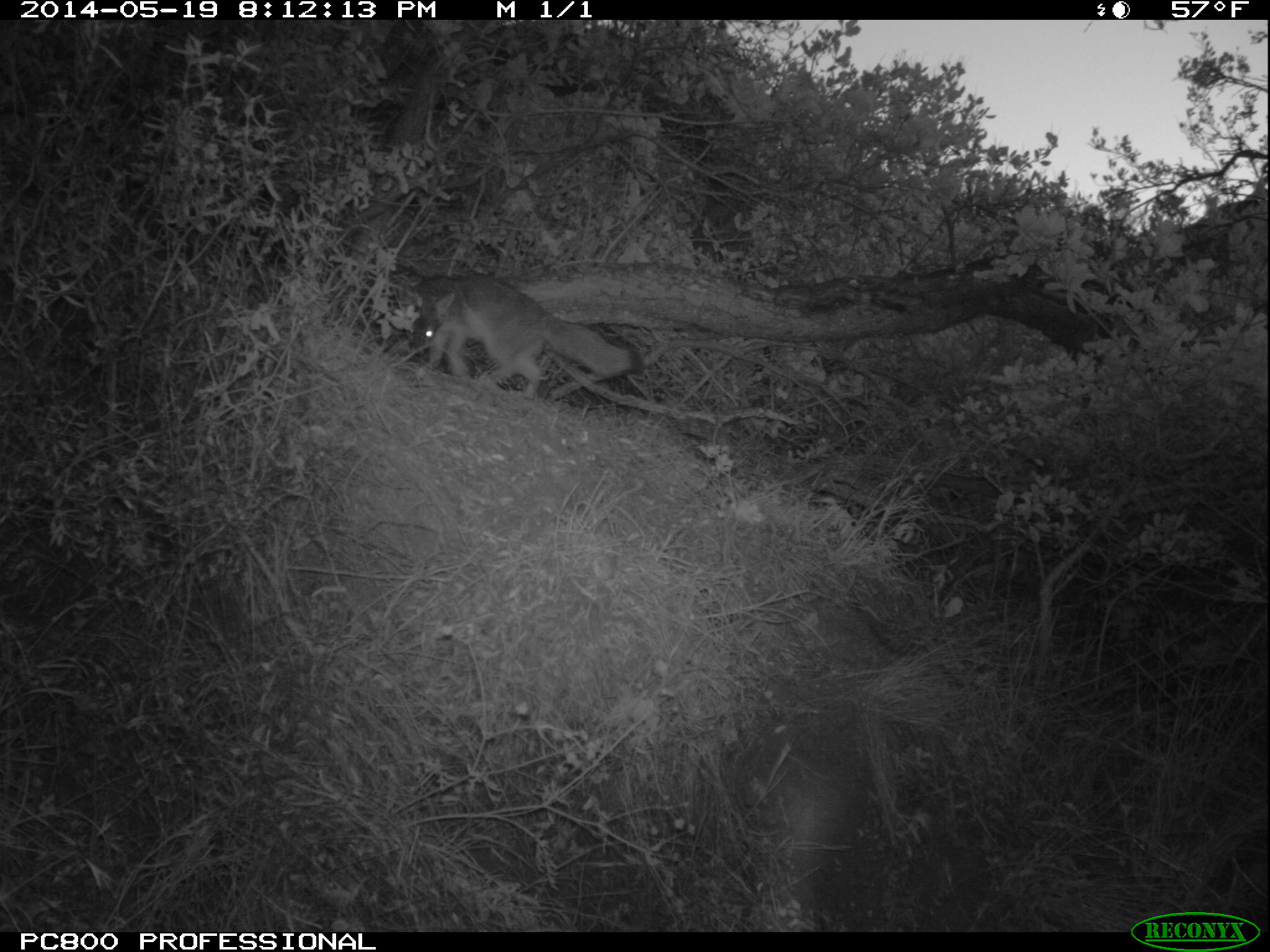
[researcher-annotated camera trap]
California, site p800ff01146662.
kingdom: Animalia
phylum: Chordata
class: Mammalia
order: Carnivora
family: Canidae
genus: Urocyon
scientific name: Urocyon littoralis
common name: island fox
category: fox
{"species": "fox (island fox) (Urocyon littoralis)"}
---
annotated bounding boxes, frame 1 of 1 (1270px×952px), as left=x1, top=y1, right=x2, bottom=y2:
fox: left=409, top=272, right=644, bottom=397